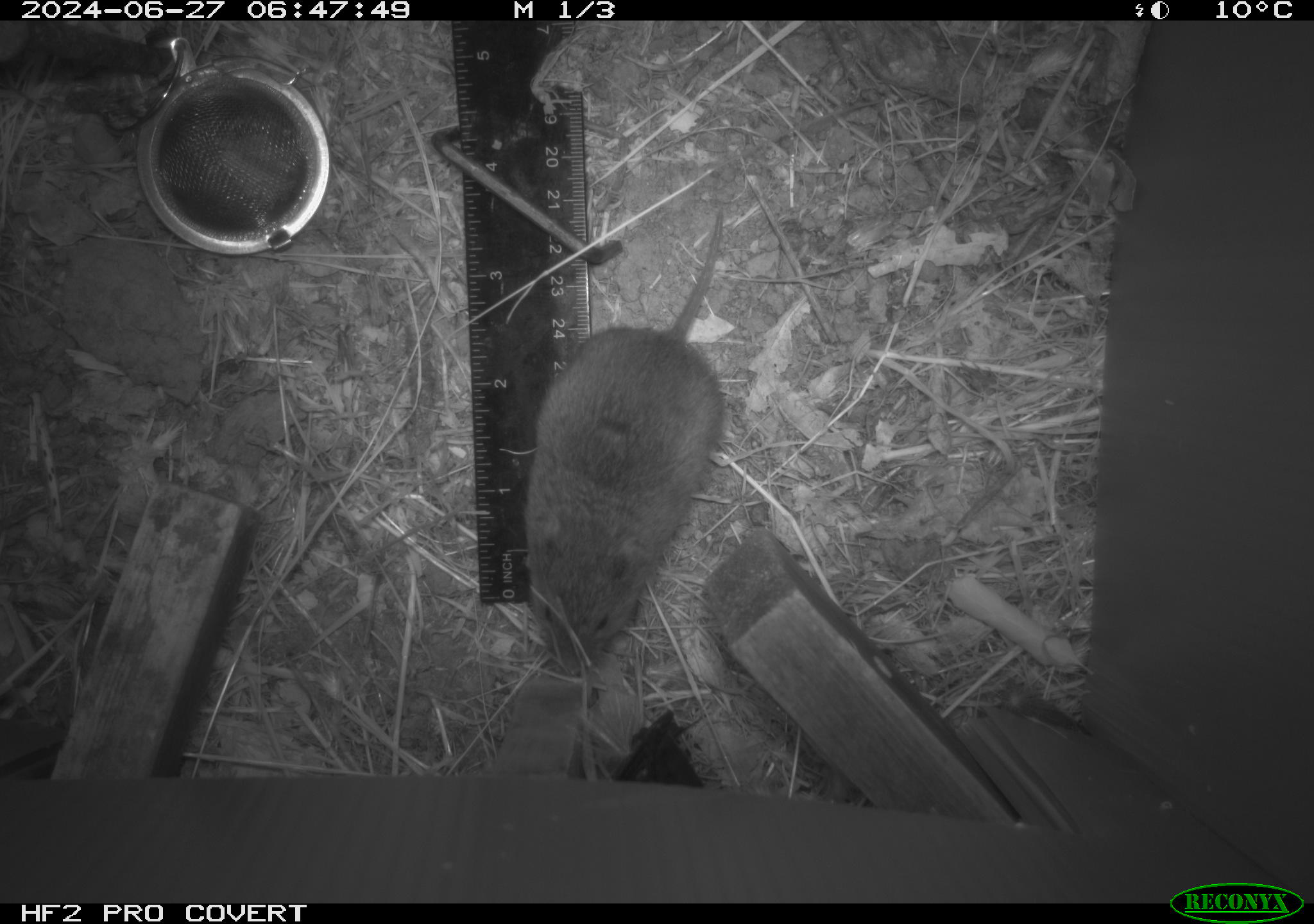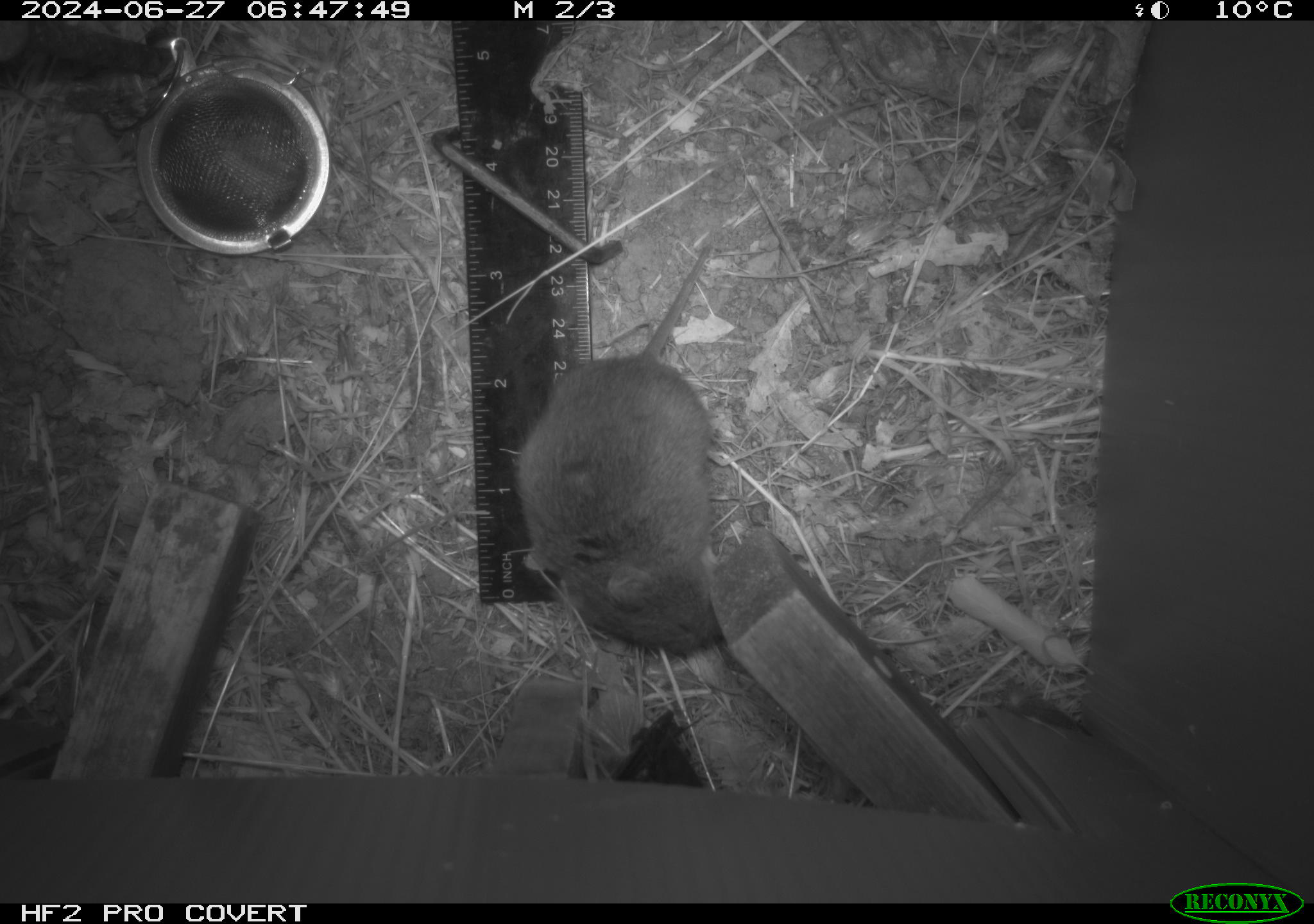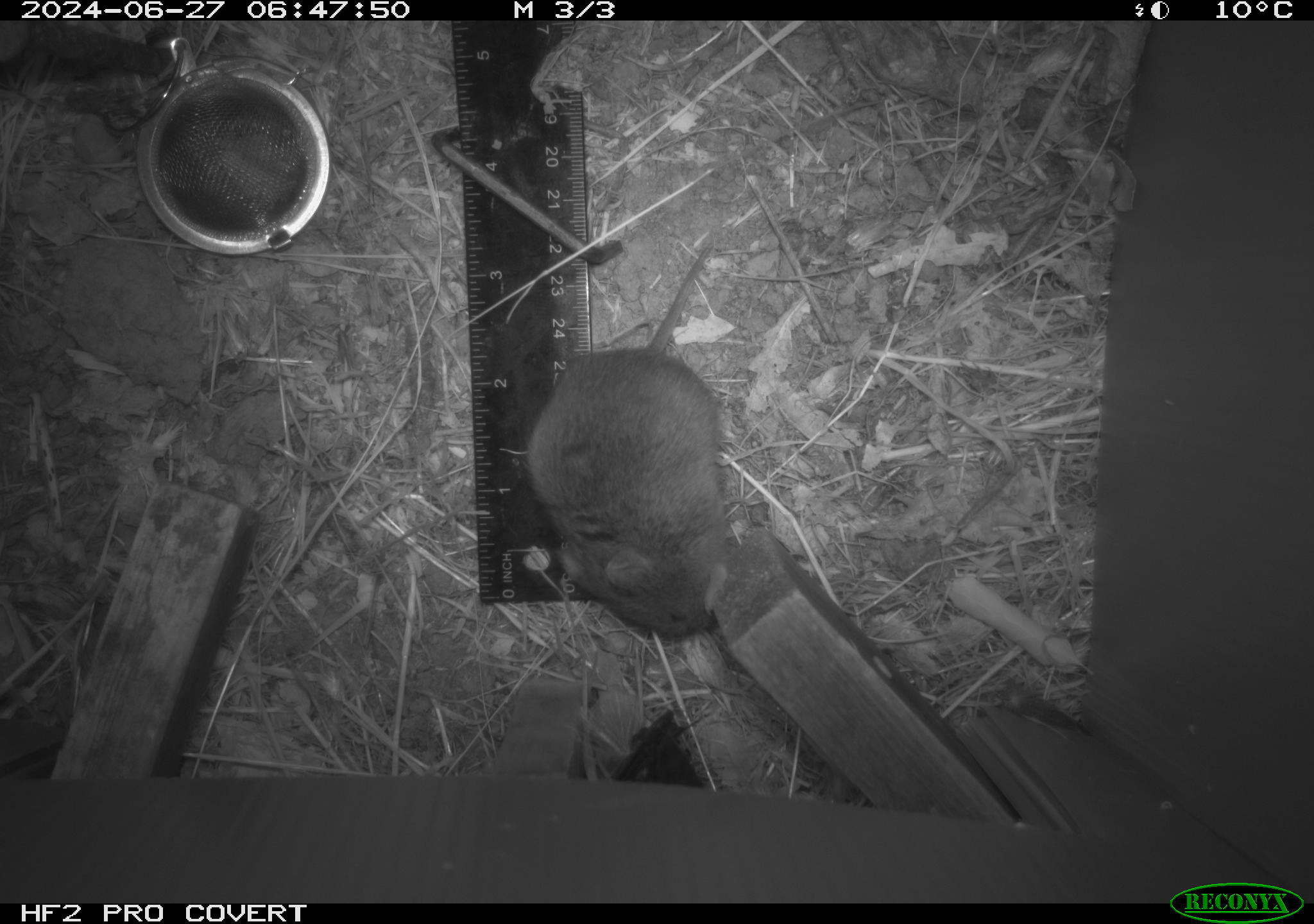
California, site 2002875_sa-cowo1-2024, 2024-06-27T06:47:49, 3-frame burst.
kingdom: Animalia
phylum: Chordata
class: Mammalia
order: Rodentia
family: Cricetidae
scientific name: Arvicolinae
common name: voles, lemmings, and muskrats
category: arvicolinae subfamily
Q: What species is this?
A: Arvicolinae subfamily (voles, lemmings, and muskrats) (Arvicolinae).